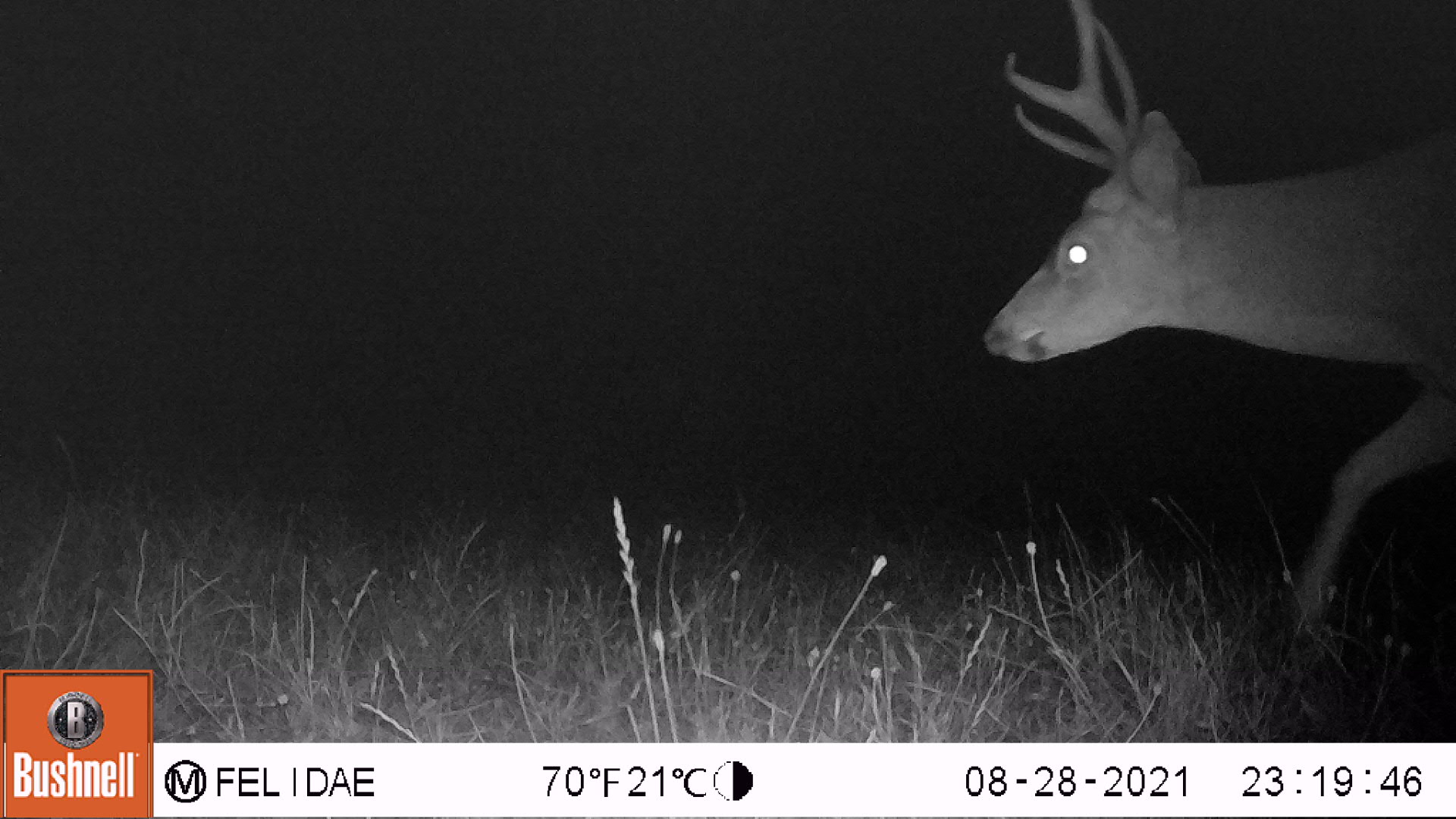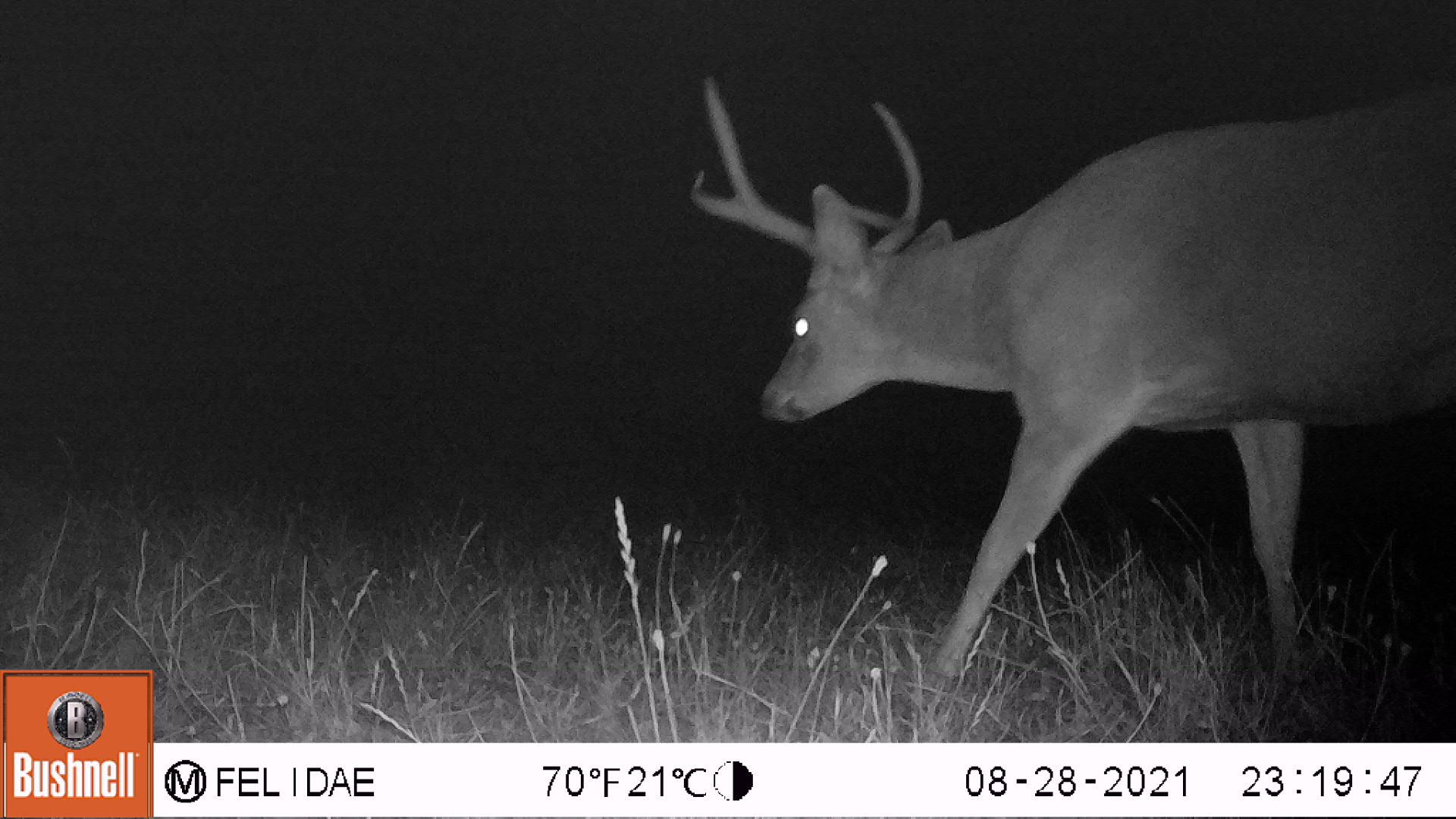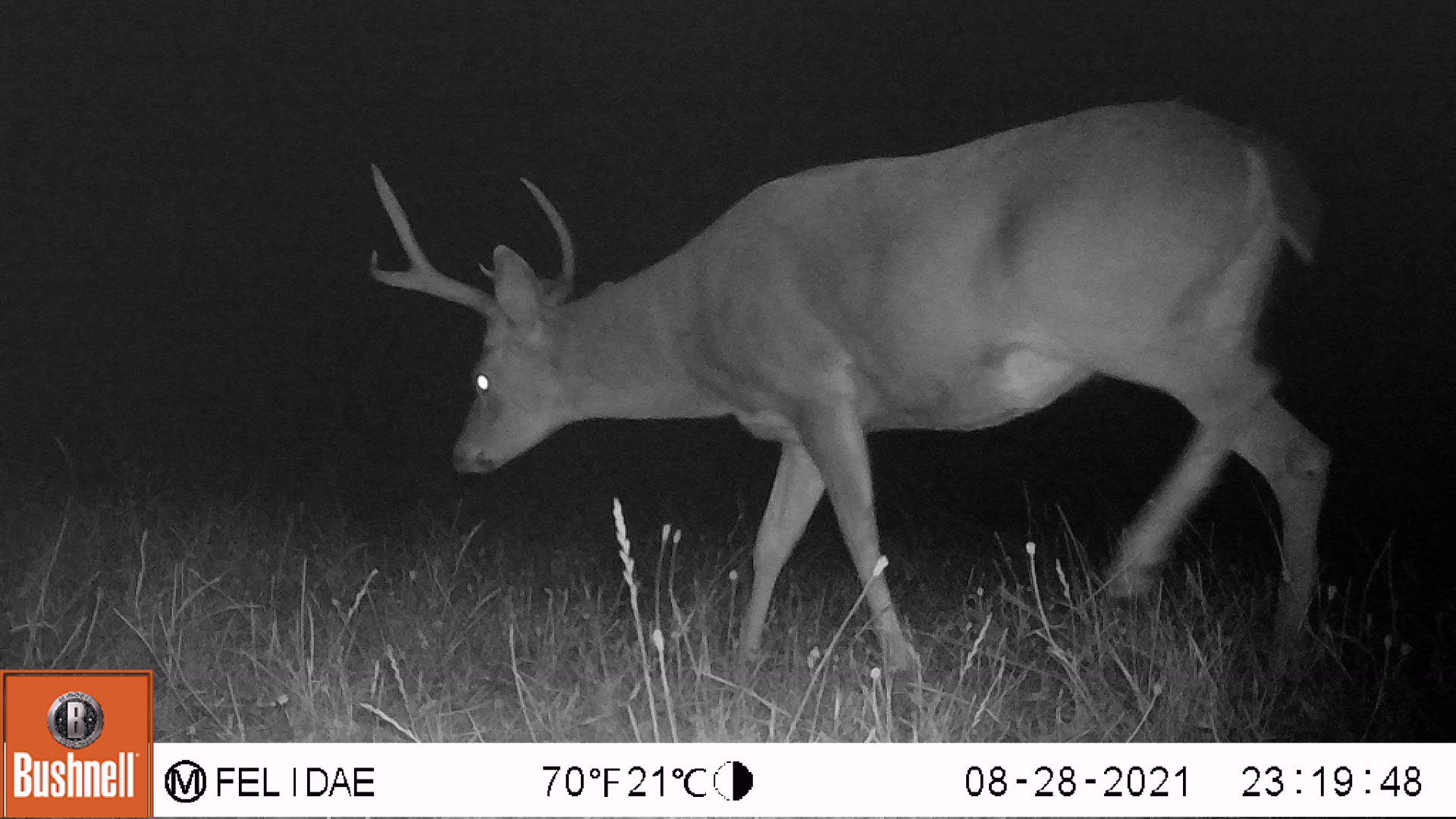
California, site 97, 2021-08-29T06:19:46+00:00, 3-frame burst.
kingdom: Animalia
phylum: Chordata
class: Mammalia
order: Artiodactyla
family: Cervidae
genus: Odocoileus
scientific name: Odocoileus hemionus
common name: mule deer